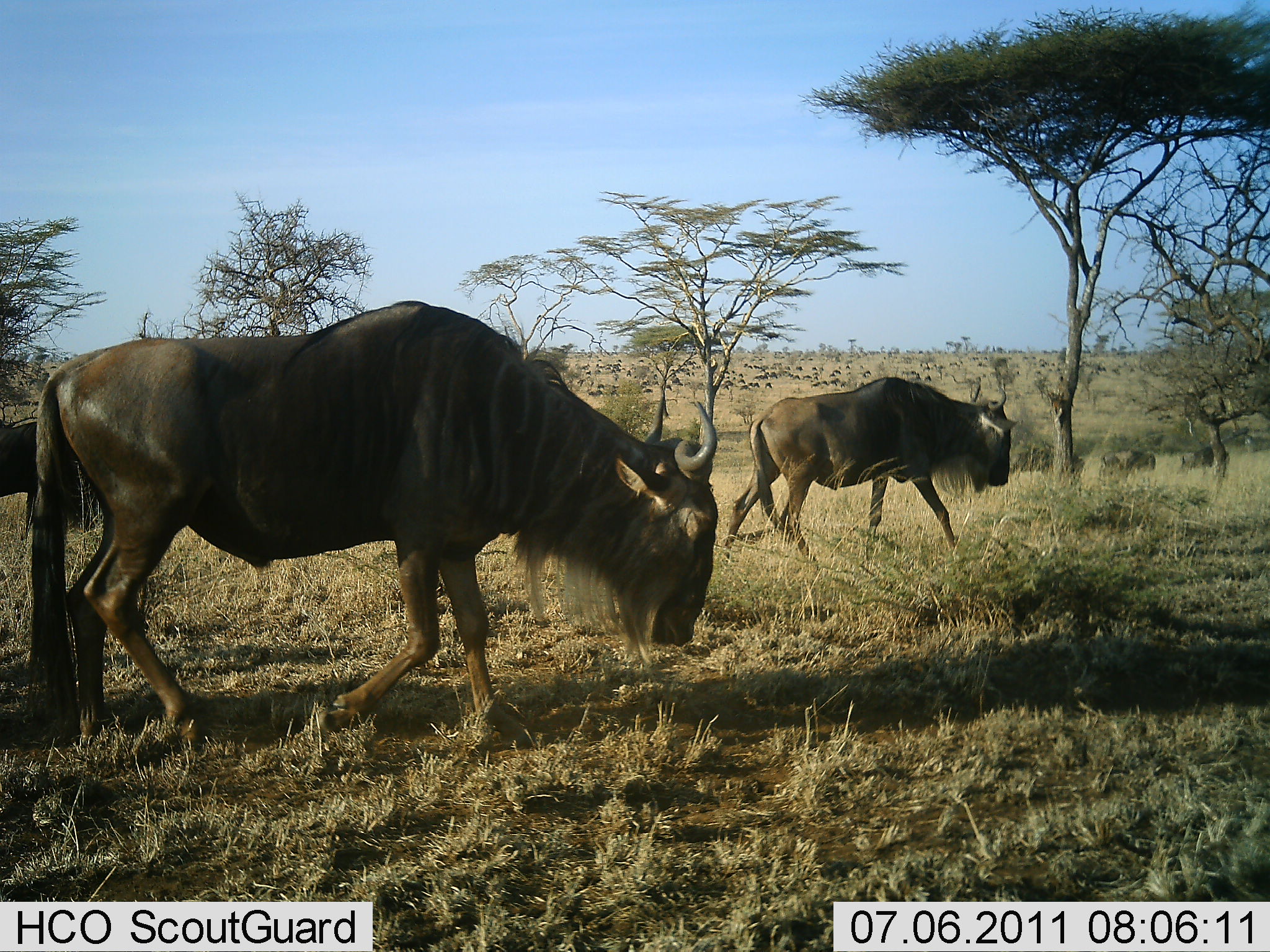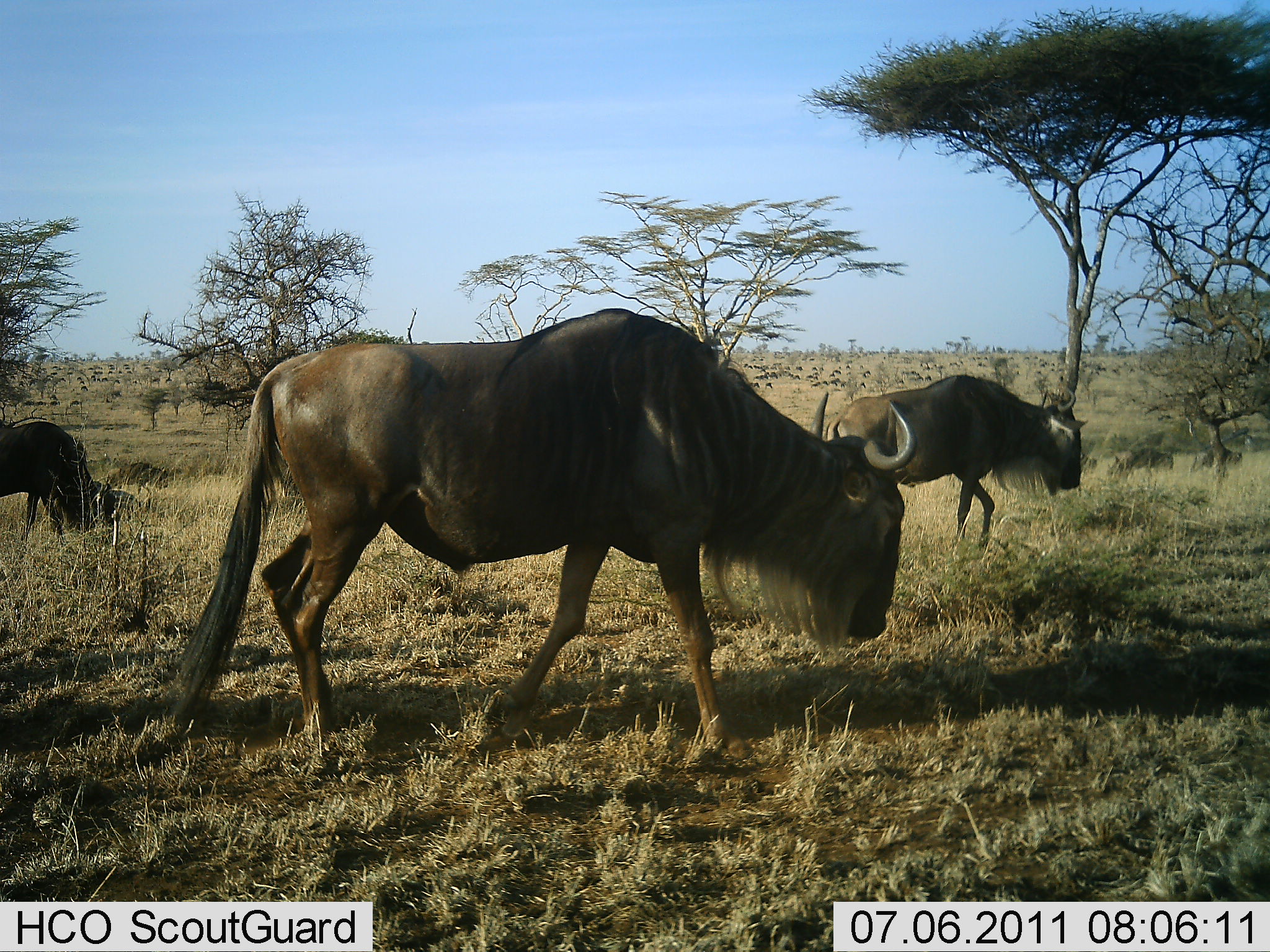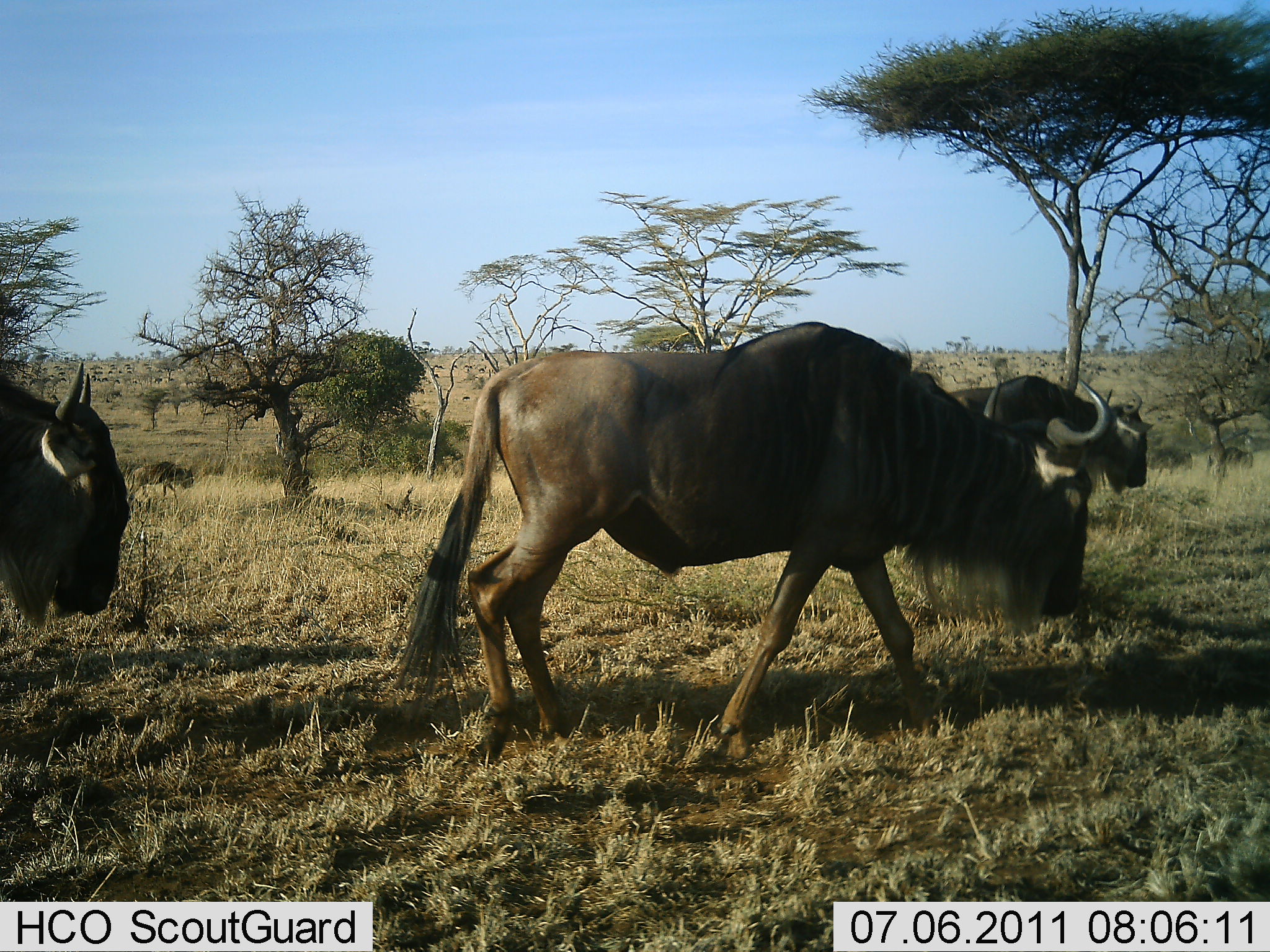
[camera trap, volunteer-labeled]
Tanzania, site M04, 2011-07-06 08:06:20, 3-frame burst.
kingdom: Animalia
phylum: Chordata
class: Mammalia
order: Artiodactyla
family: Bovidae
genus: Connochaetes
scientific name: Connochaetes taurinus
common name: blue wildebeest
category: wildebeest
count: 6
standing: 18%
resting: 0%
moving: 91%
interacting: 0%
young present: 0%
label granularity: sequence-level